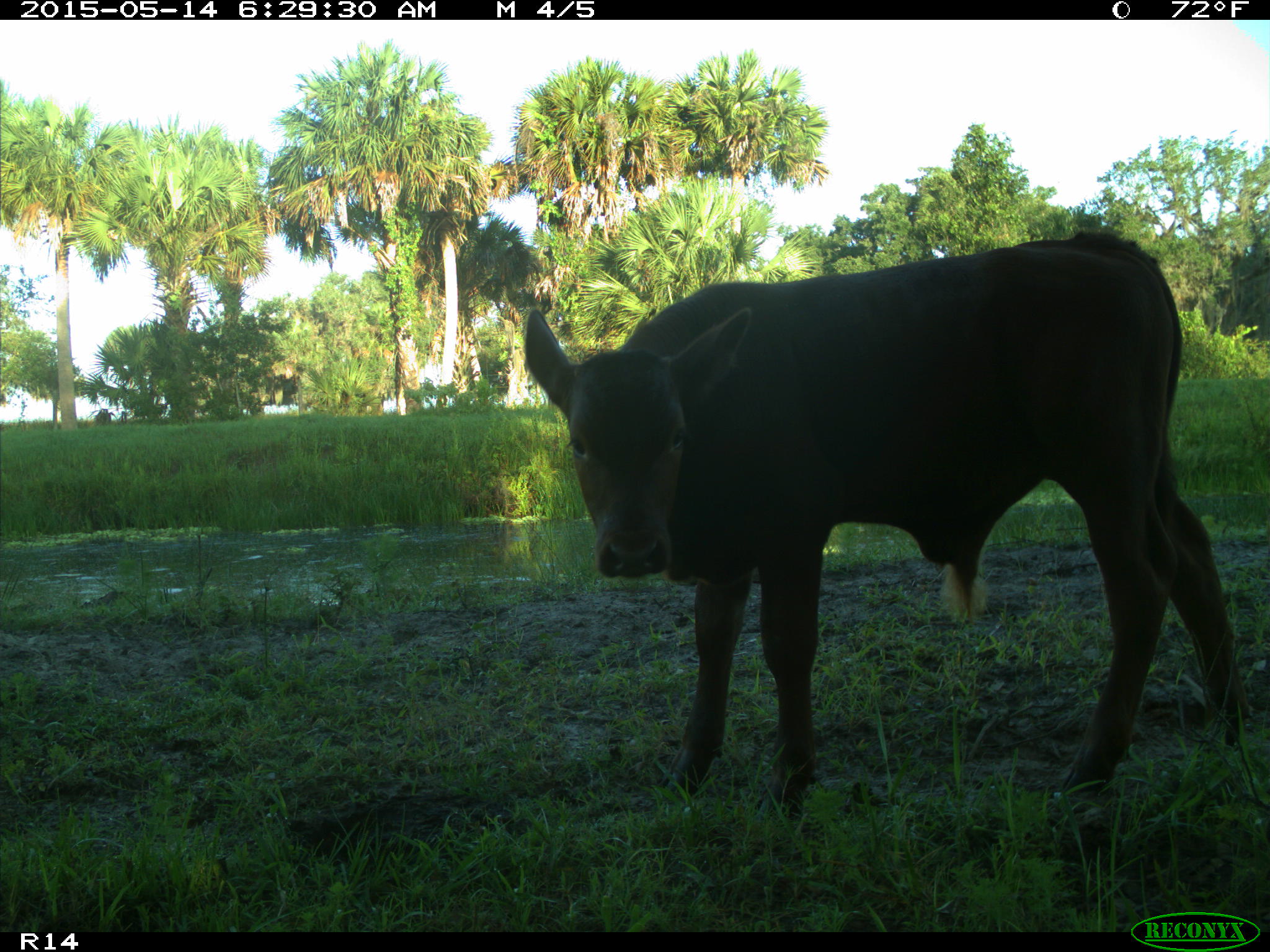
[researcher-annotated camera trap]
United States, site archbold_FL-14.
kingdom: Animalia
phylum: Chordata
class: Mammalia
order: Artiodactyla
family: Bovidae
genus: Bos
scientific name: Bos taurus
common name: domestic cow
Bos taurus (domestic cow).